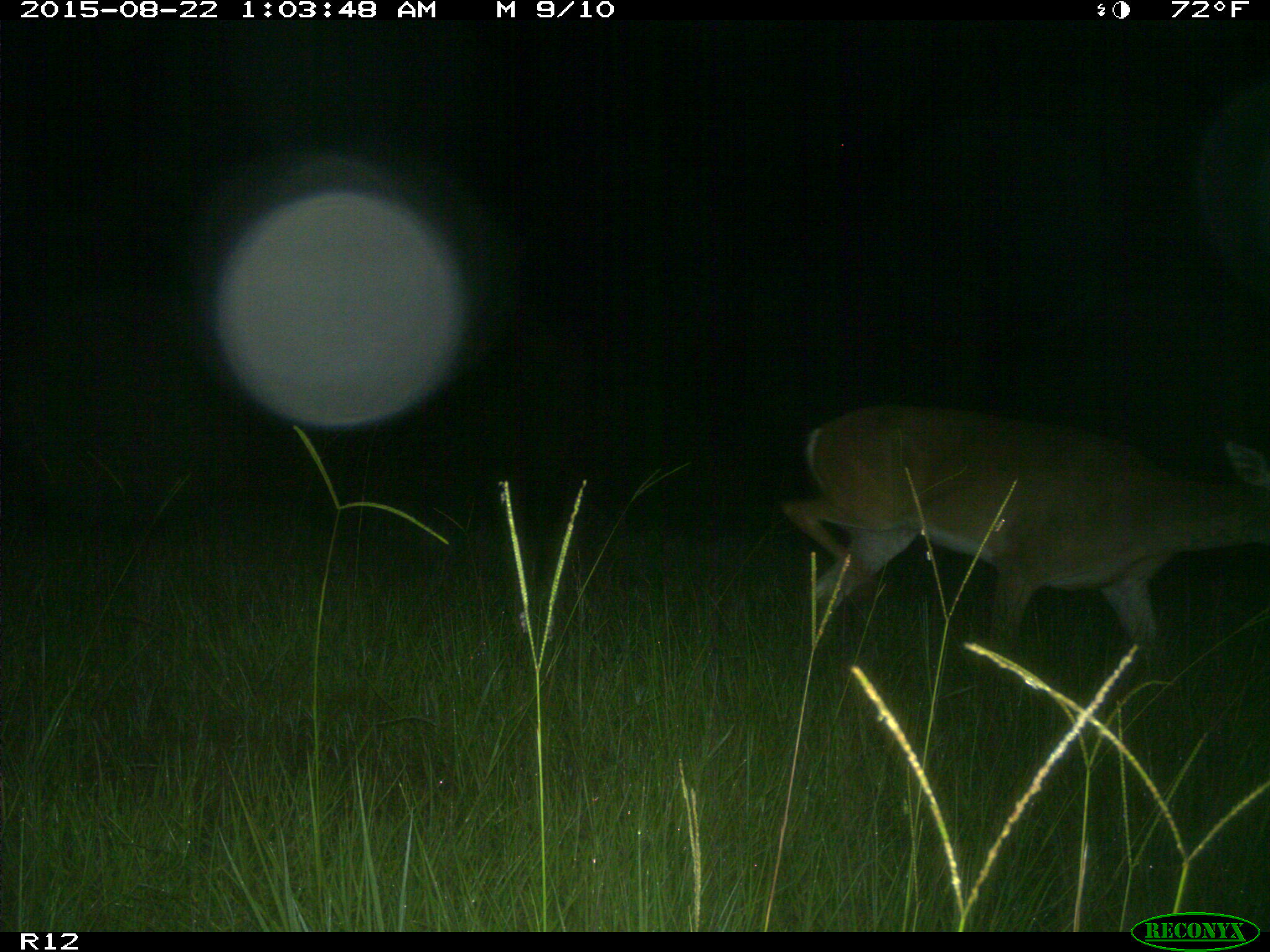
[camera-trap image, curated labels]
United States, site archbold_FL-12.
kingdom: Animalia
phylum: Chordata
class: Mammalia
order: Artiodactyla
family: Cervidae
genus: Odocoileus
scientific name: Odocoileus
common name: deer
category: unidentified deer